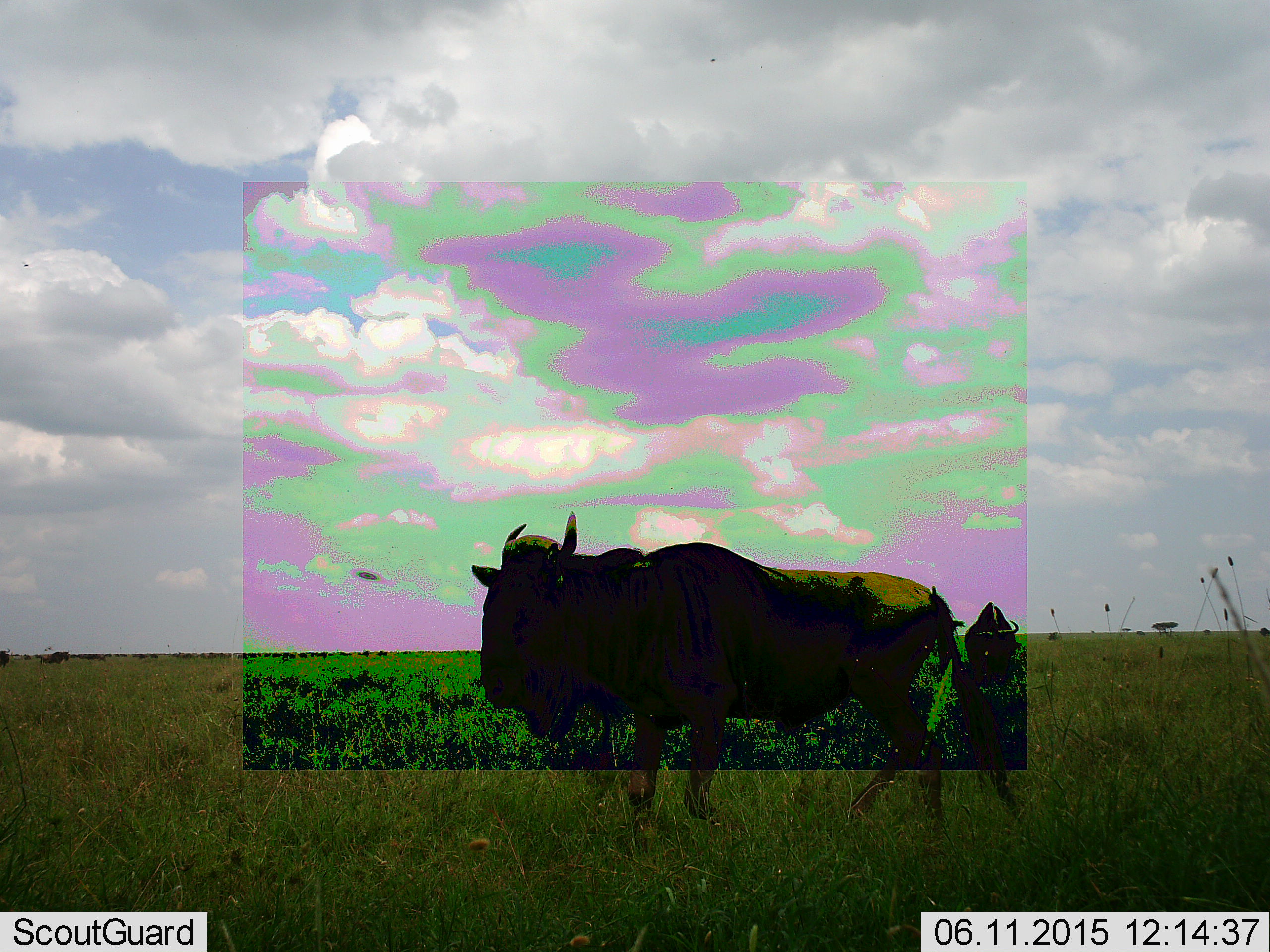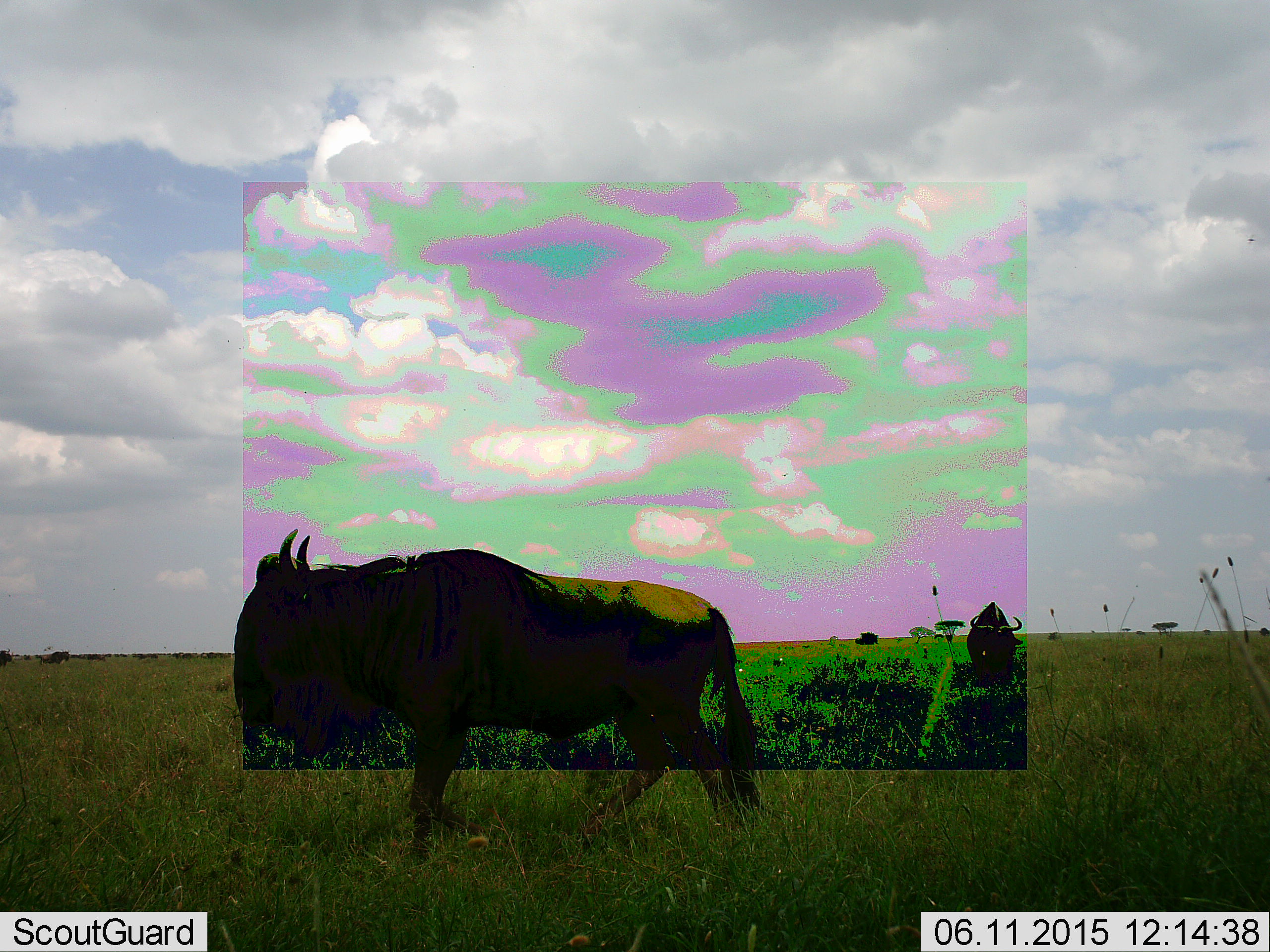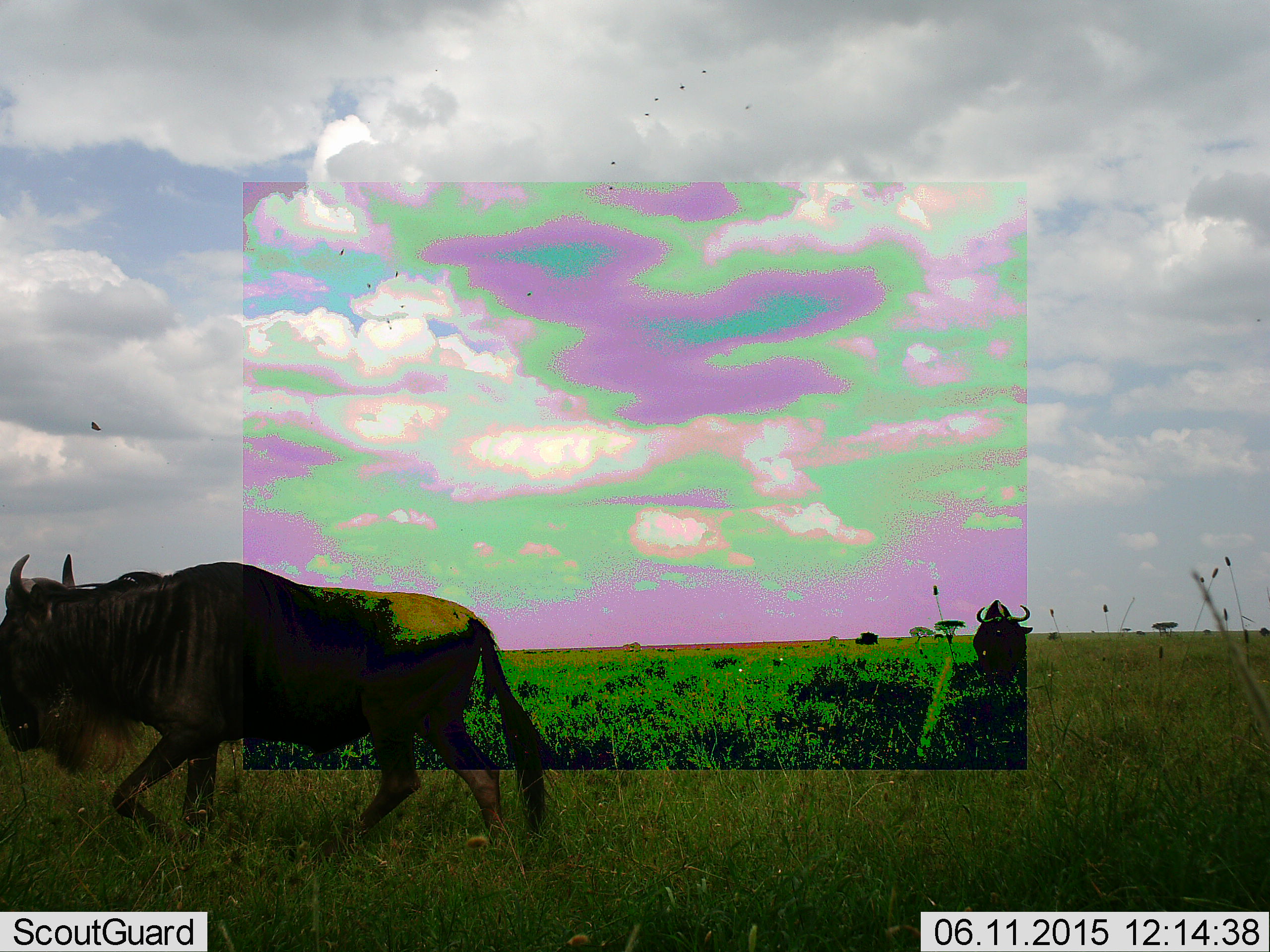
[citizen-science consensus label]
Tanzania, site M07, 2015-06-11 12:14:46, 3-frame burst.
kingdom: Animalia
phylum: Chordata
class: Mammalia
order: Artiodactyla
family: Bovidae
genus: Connochaetes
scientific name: Connochaetes taurinus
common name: blue wildebeest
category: wildebeest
Wildebeest (blue wildebeest) (Connochaetes taurinus), count 2. Behavior (volunteer vote fractions): standing 40%, resting 0%, moving 100%, interacting 0%. Young present (vote fraction): 0%. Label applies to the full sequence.